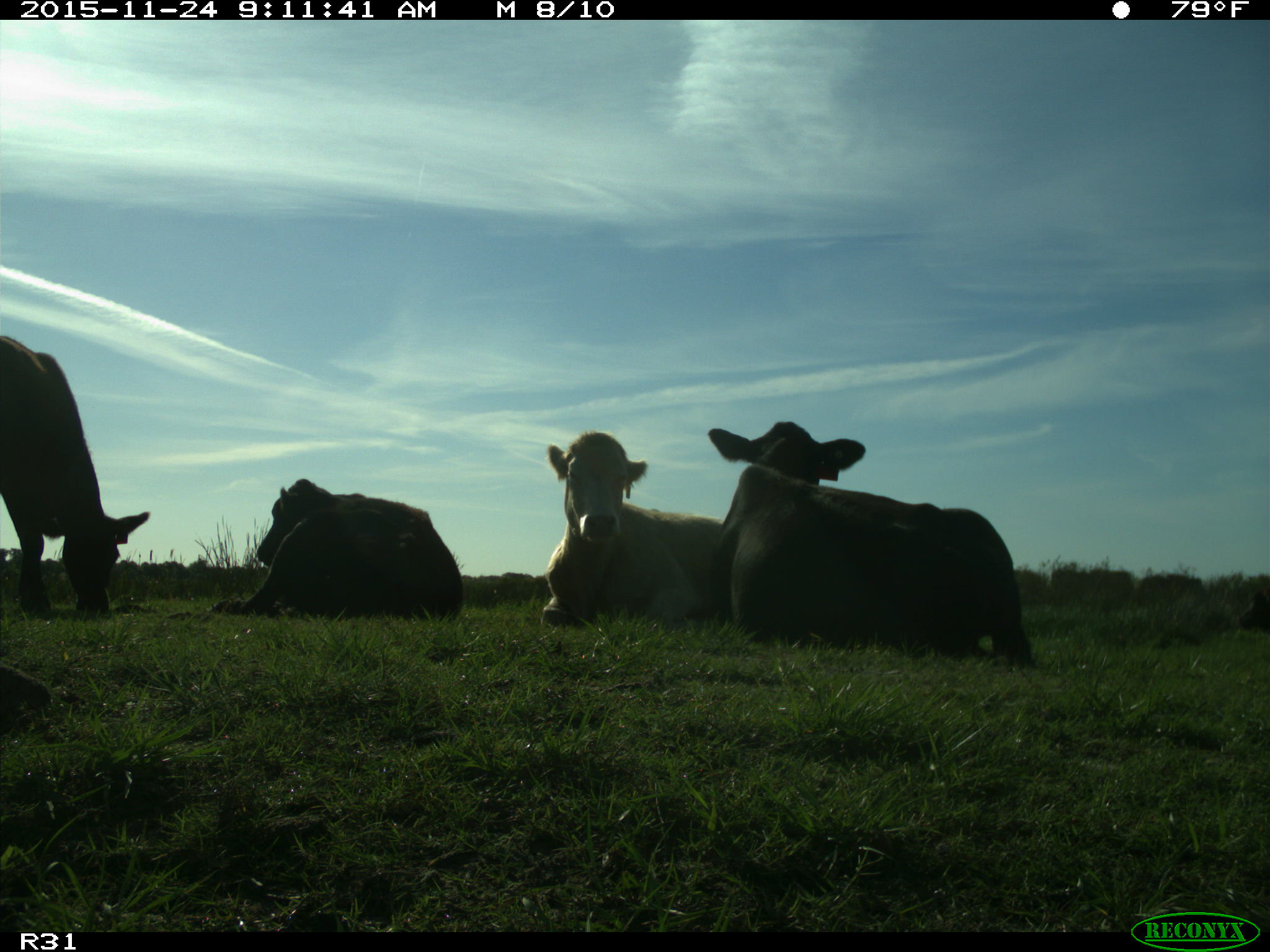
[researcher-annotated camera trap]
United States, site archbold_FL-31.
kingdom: Animalia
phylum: Chordata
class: Mammalia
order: Artiodactyla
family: Bovidae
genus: Bos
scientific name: Bos taurus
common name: domestic cow